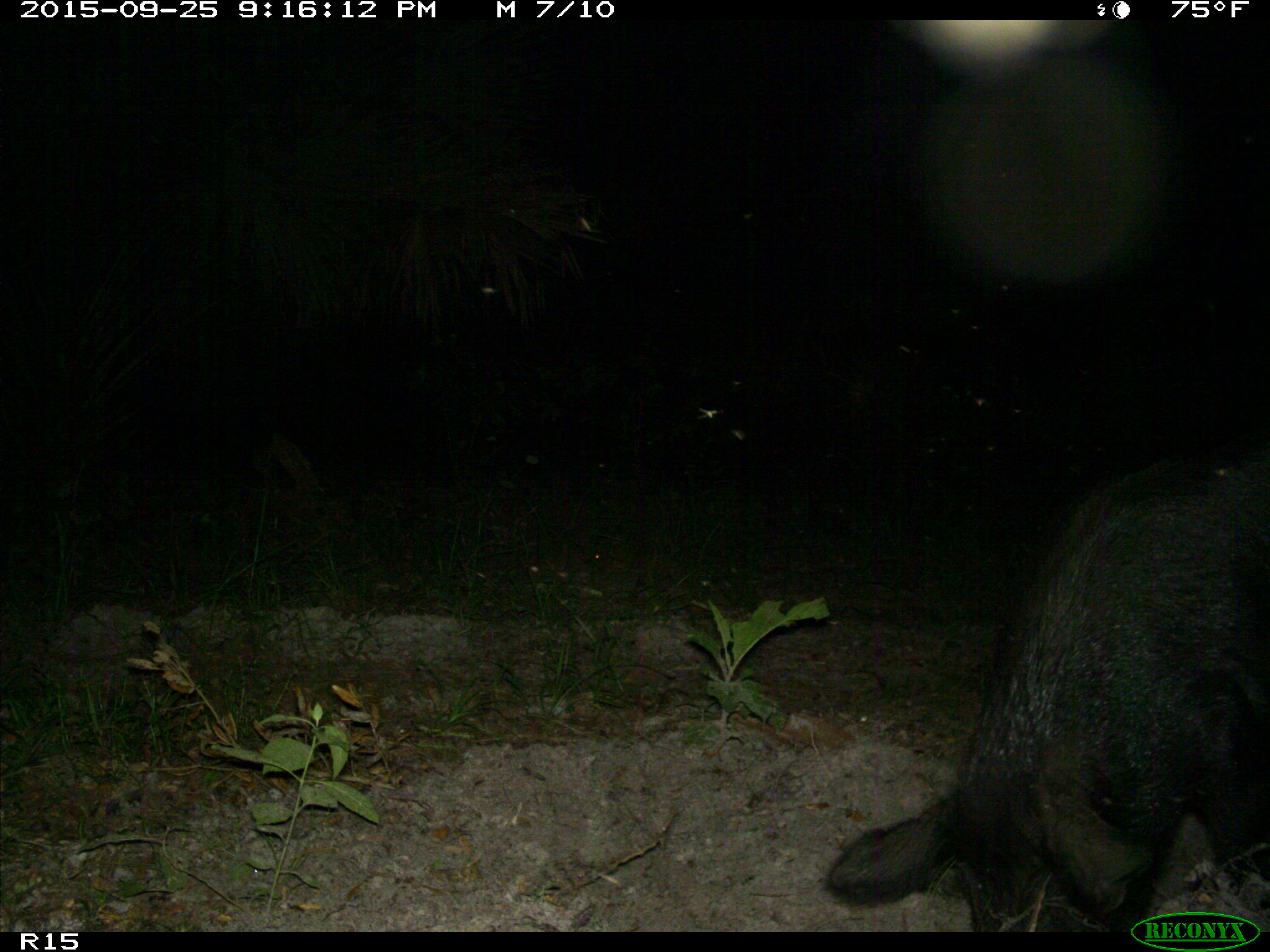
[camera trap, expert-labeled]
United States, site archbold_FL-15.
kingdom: Animalia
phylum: Chordata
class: Mammalia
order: Artiodactyla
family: Suidae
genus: Sus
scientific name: Sus scrofa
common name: wild boar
Sus scrofa (wild boar).